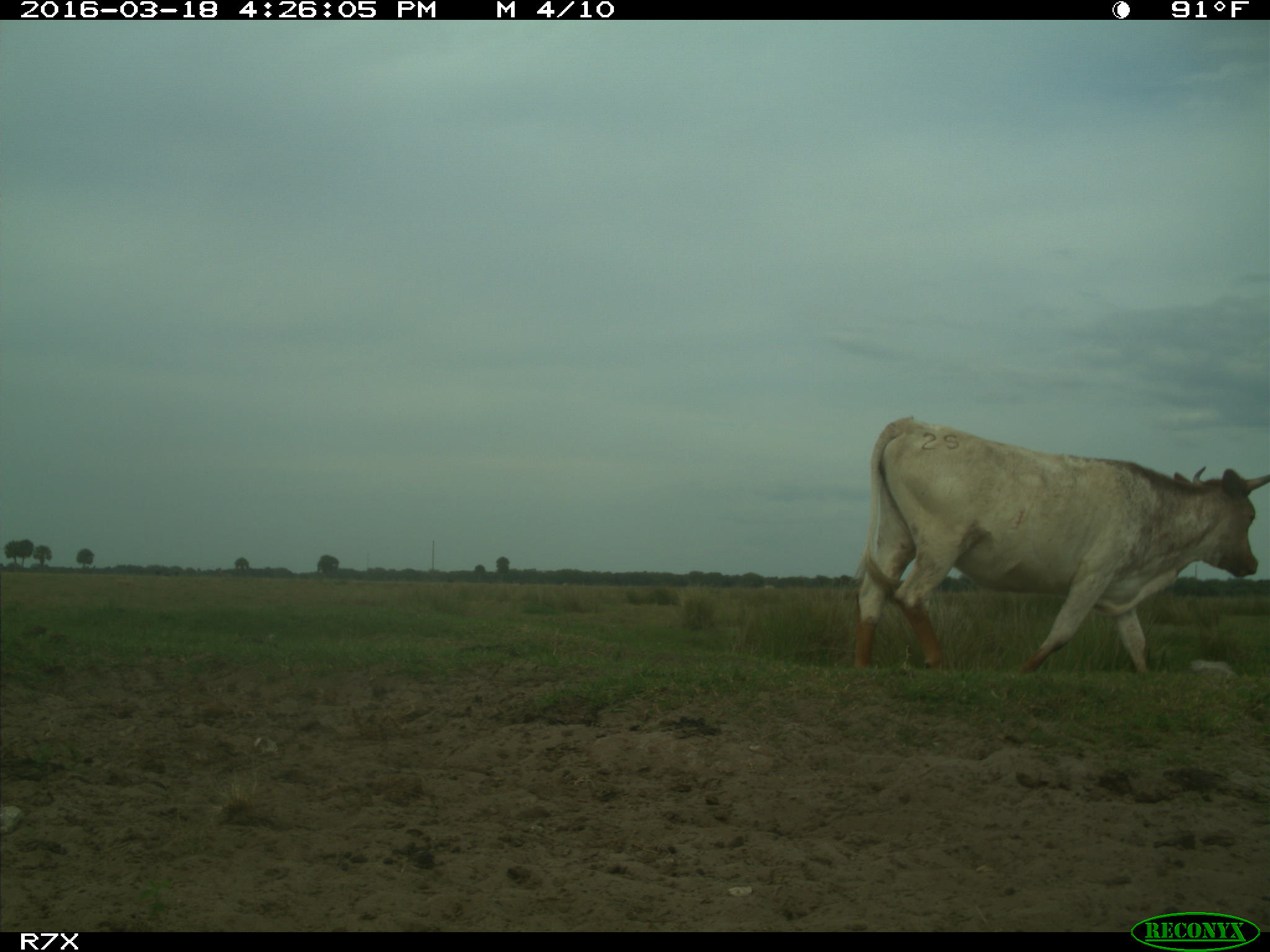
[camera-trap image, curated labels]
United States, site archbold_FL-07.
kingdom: Animalia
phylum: Chordata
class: Mammalia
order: Artiodactyla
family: Bovidae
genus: Bos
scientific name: Bos taurus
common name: domestic cow